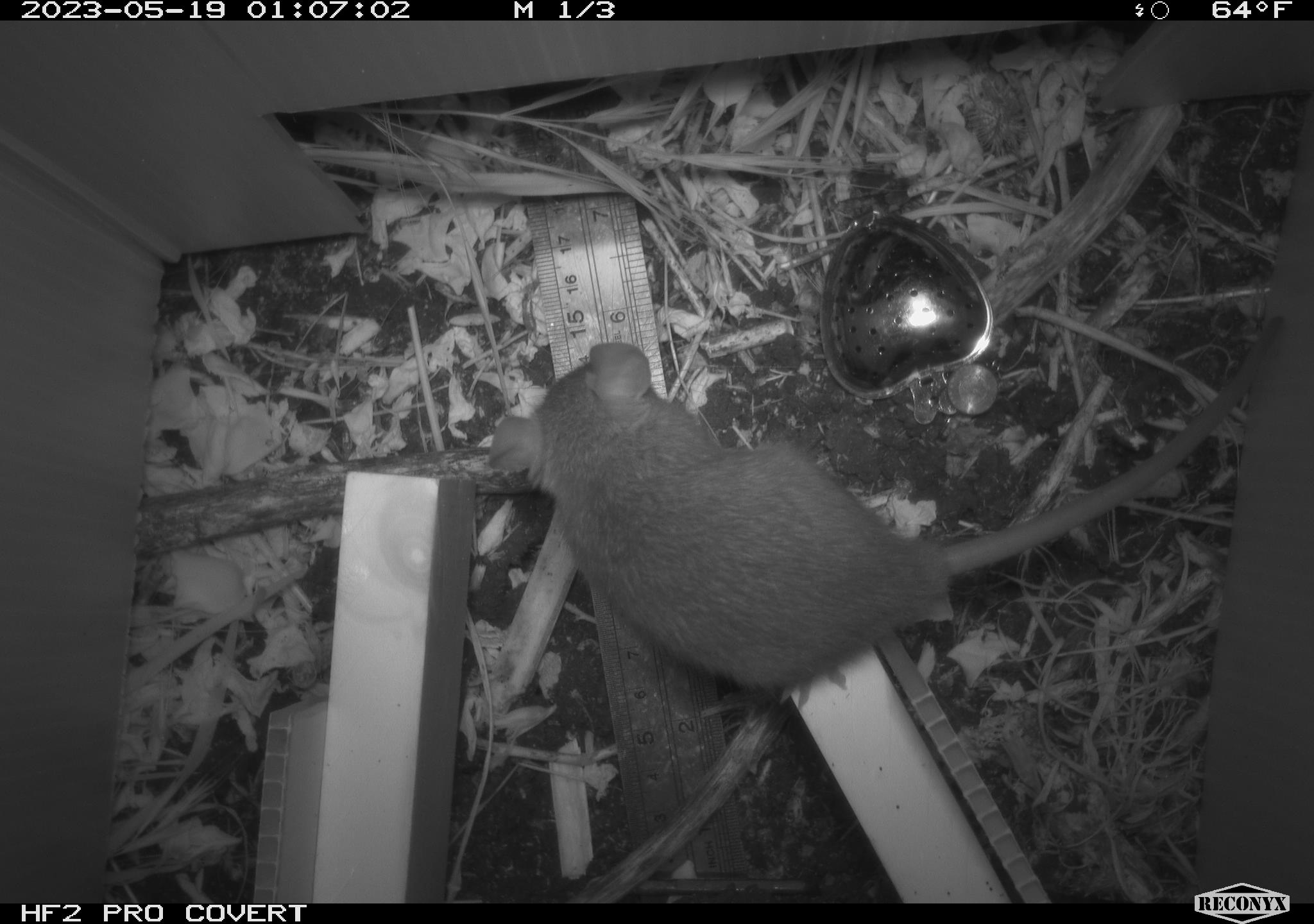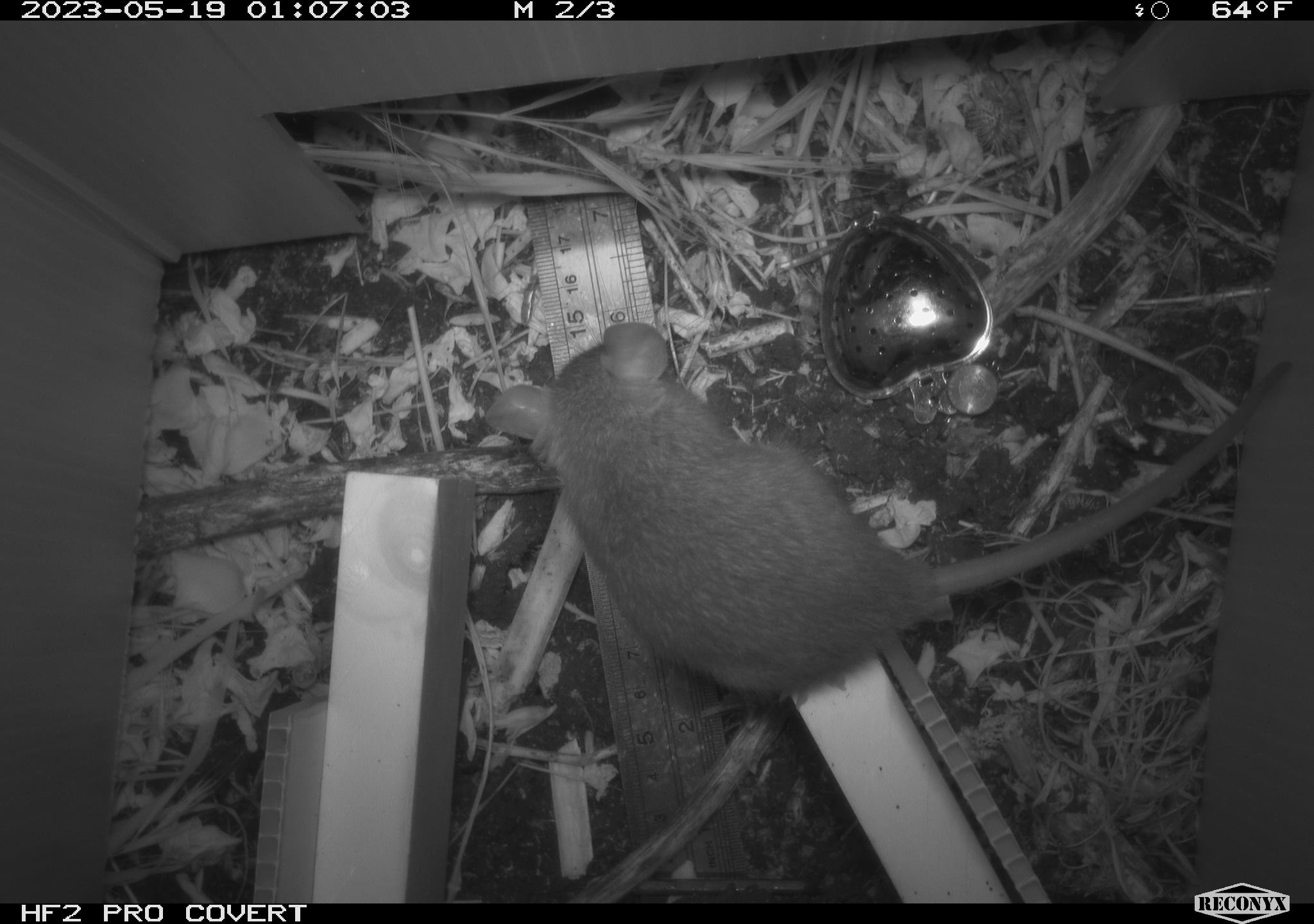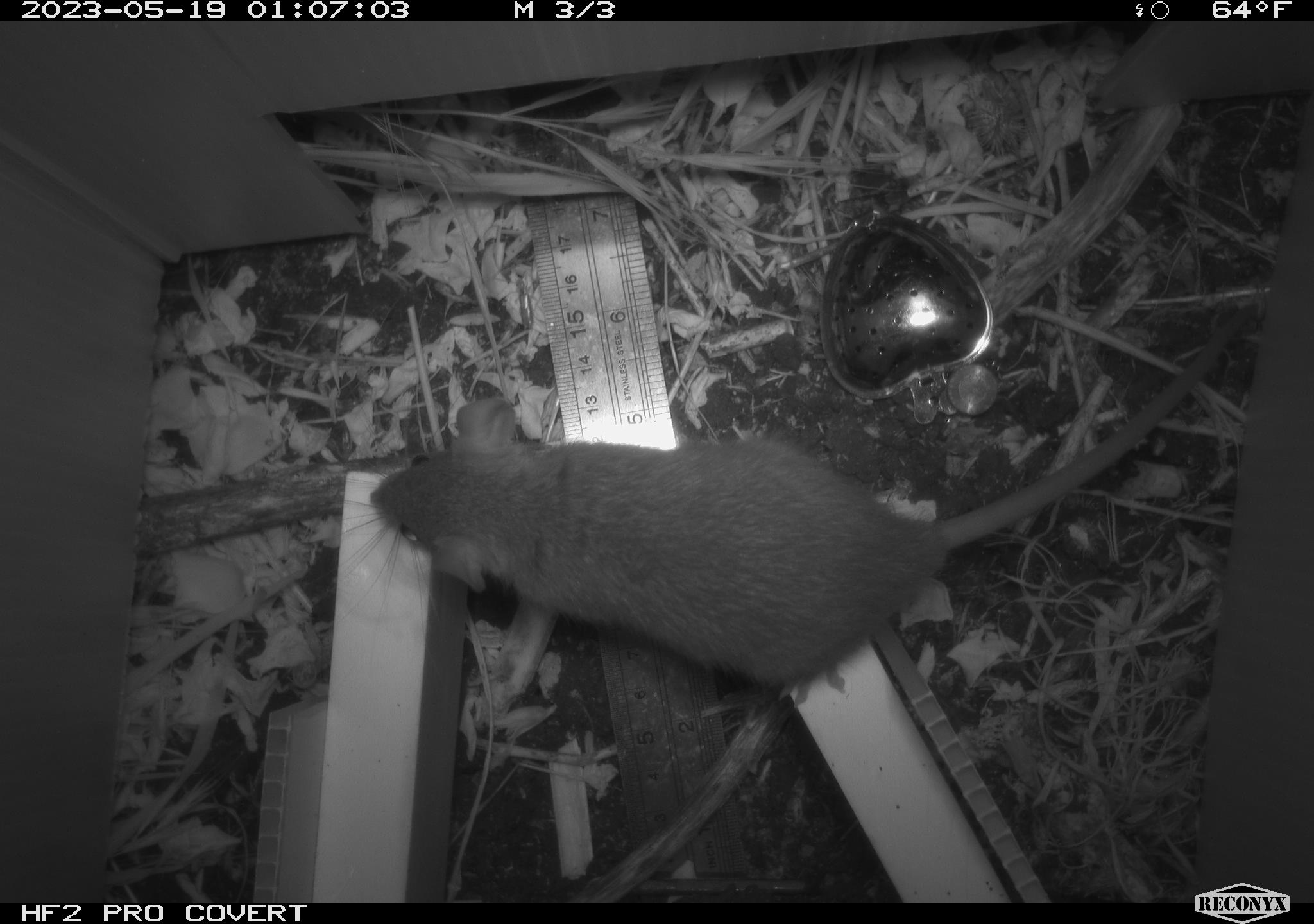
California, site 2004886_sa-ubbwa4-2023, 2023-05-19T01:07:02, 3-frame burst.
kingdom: Animalia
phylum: Chordata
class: Mammalia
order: Rodentia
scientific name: Rodentia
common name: mouse species